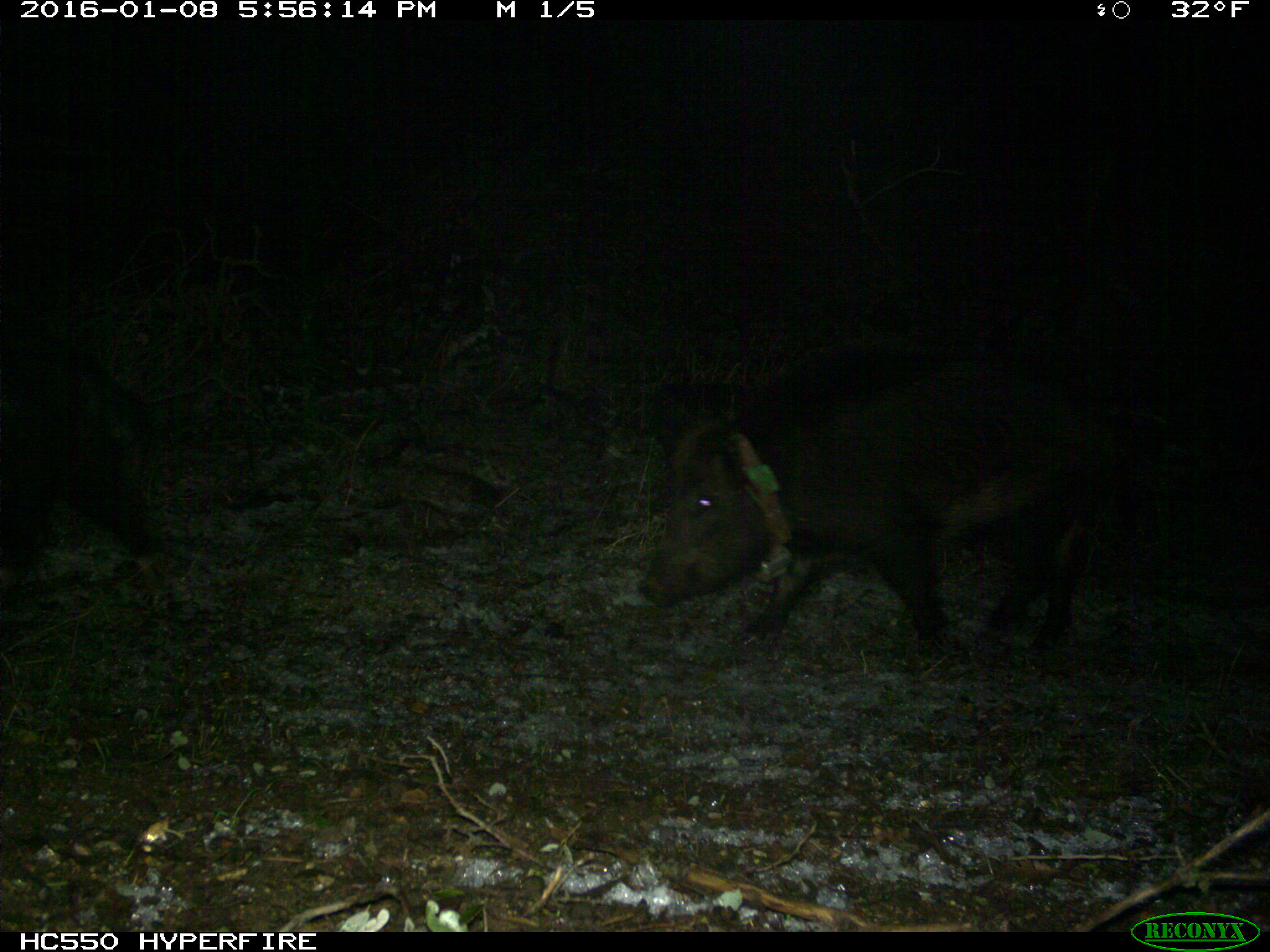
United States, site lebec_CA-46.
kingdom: Animalia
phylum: Chordata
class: Mammalia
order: Artiodactyla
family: Suidae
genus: Sus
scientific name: Sus scrofa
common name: wild boar